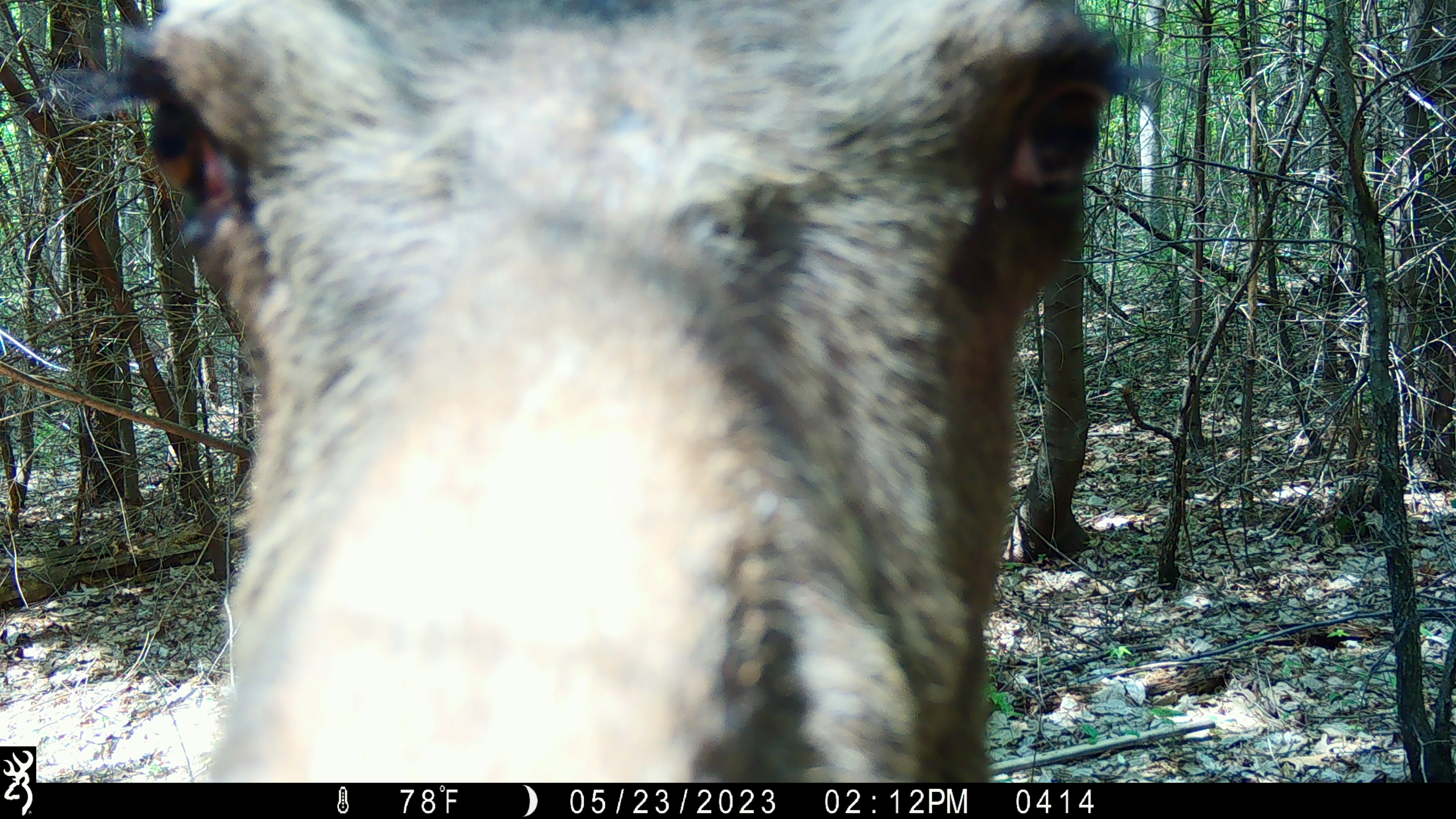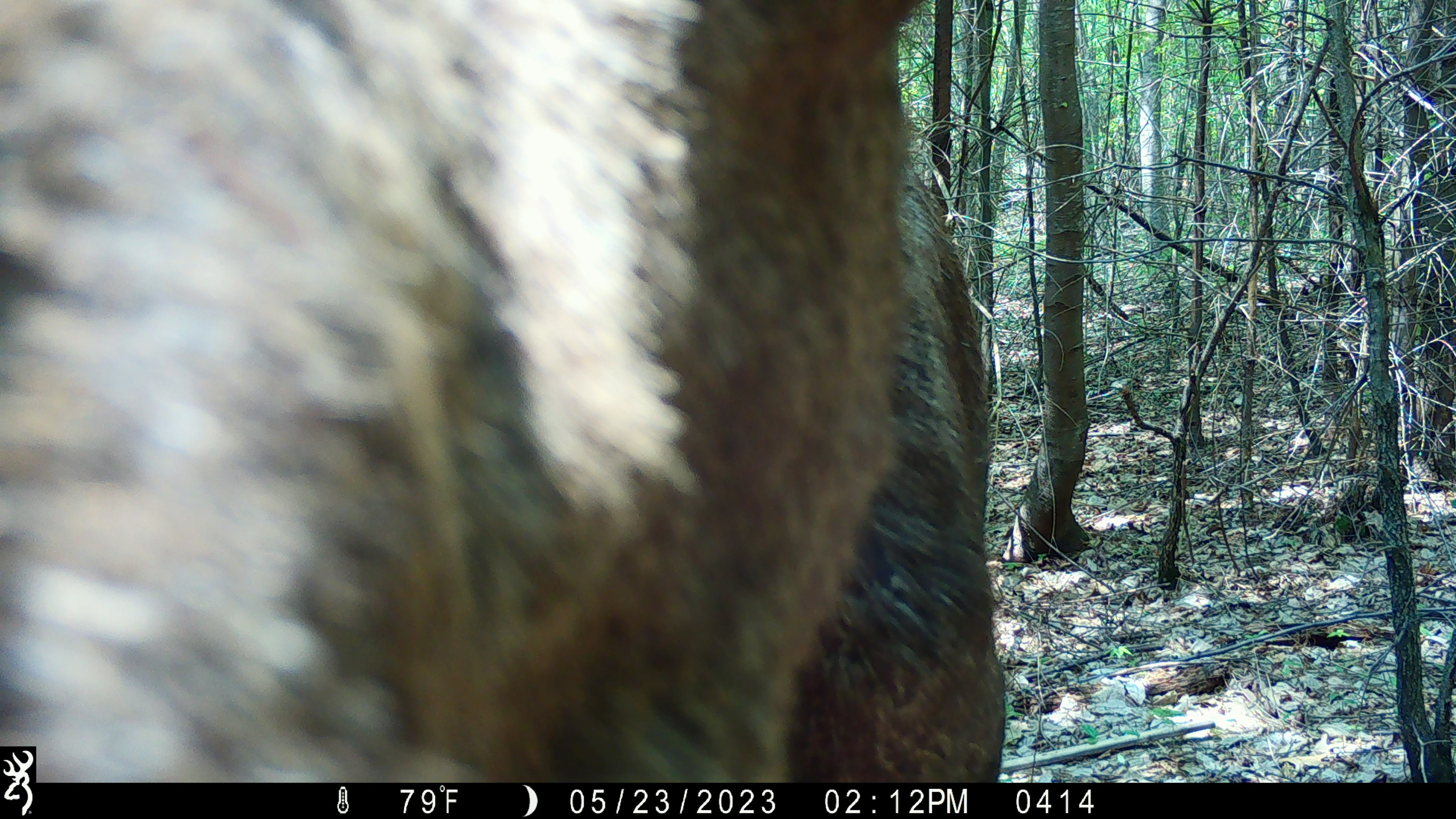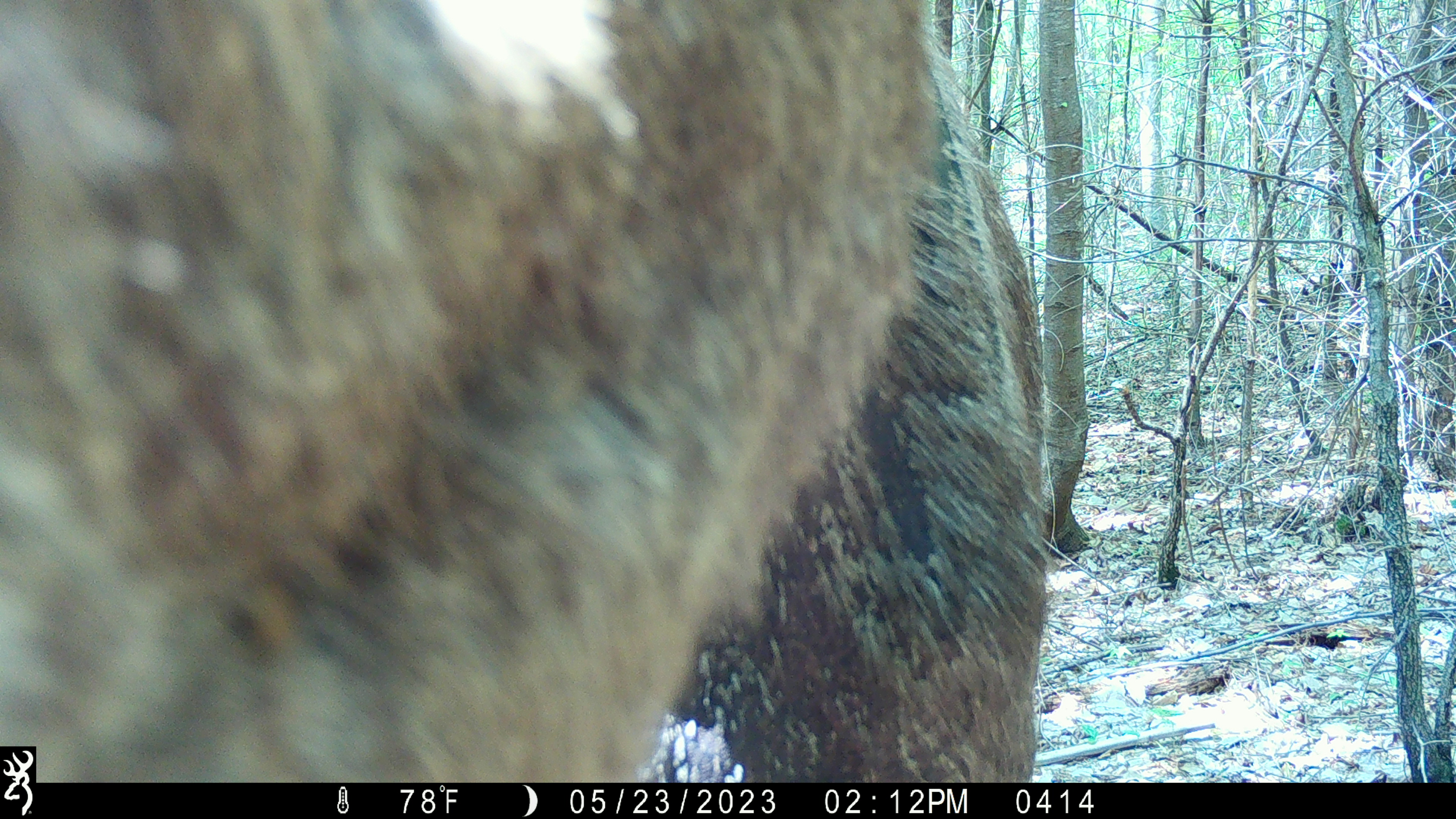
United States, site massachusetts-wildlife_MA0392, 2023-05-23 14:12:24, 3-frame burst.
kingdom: Animalia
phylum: Chordata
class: Mammalia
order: Artiodactyla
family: Cervidae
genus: Alces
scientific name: Alces alces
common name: moose